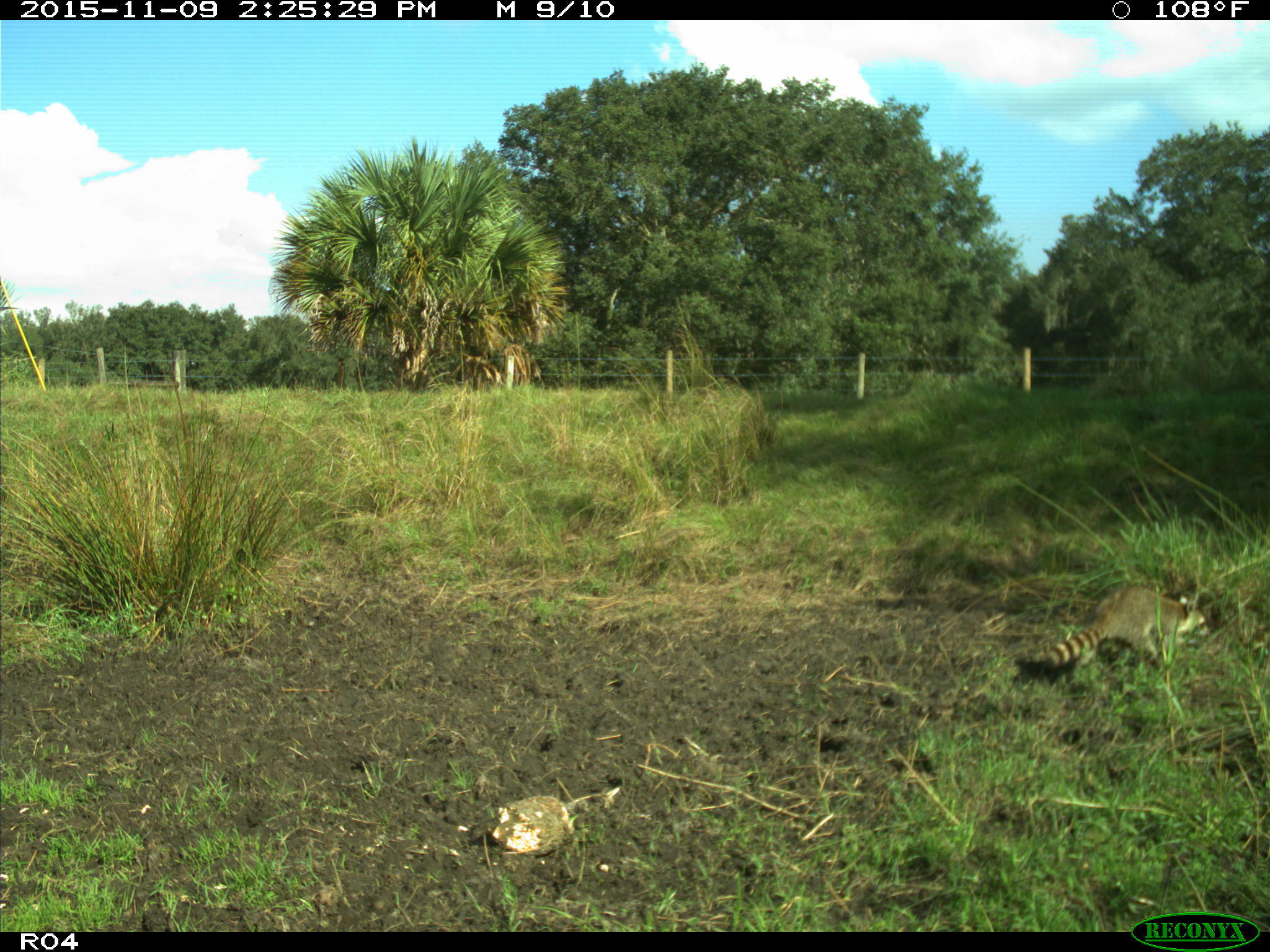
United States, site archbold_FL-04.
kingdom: Animalia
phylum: Chordata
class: Mammalia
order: Carnivora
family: Procyonidae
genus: Procyon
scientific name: Procyon lotor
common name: common raccoon